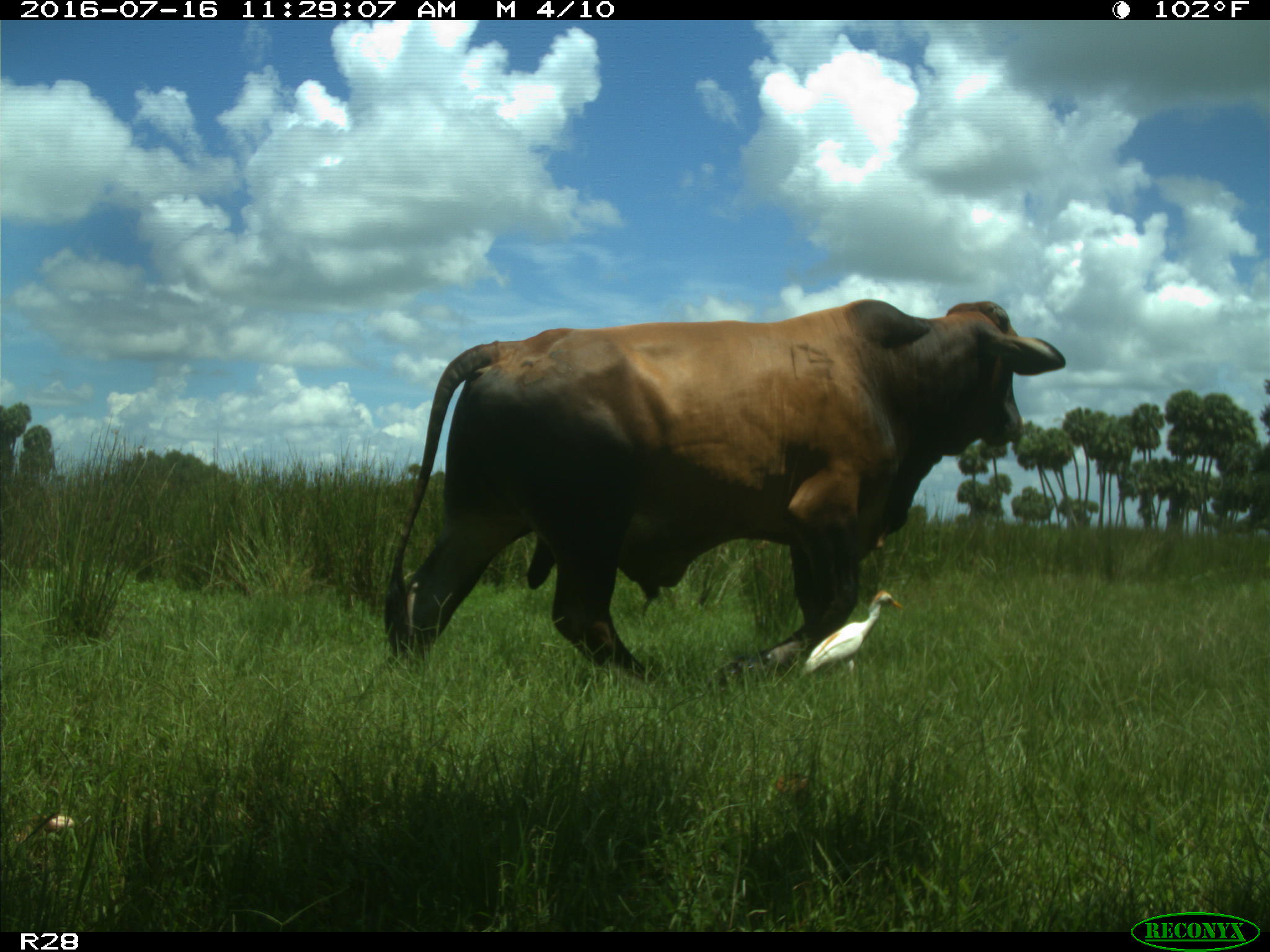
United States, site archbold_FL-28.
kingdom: Animalia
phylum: Chordata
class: Mammalia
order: Artiodactyla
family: Bovidae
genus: Bos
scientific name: Bos taurus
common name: domestic cow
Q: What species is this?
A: Bos taurus (domestic cow).